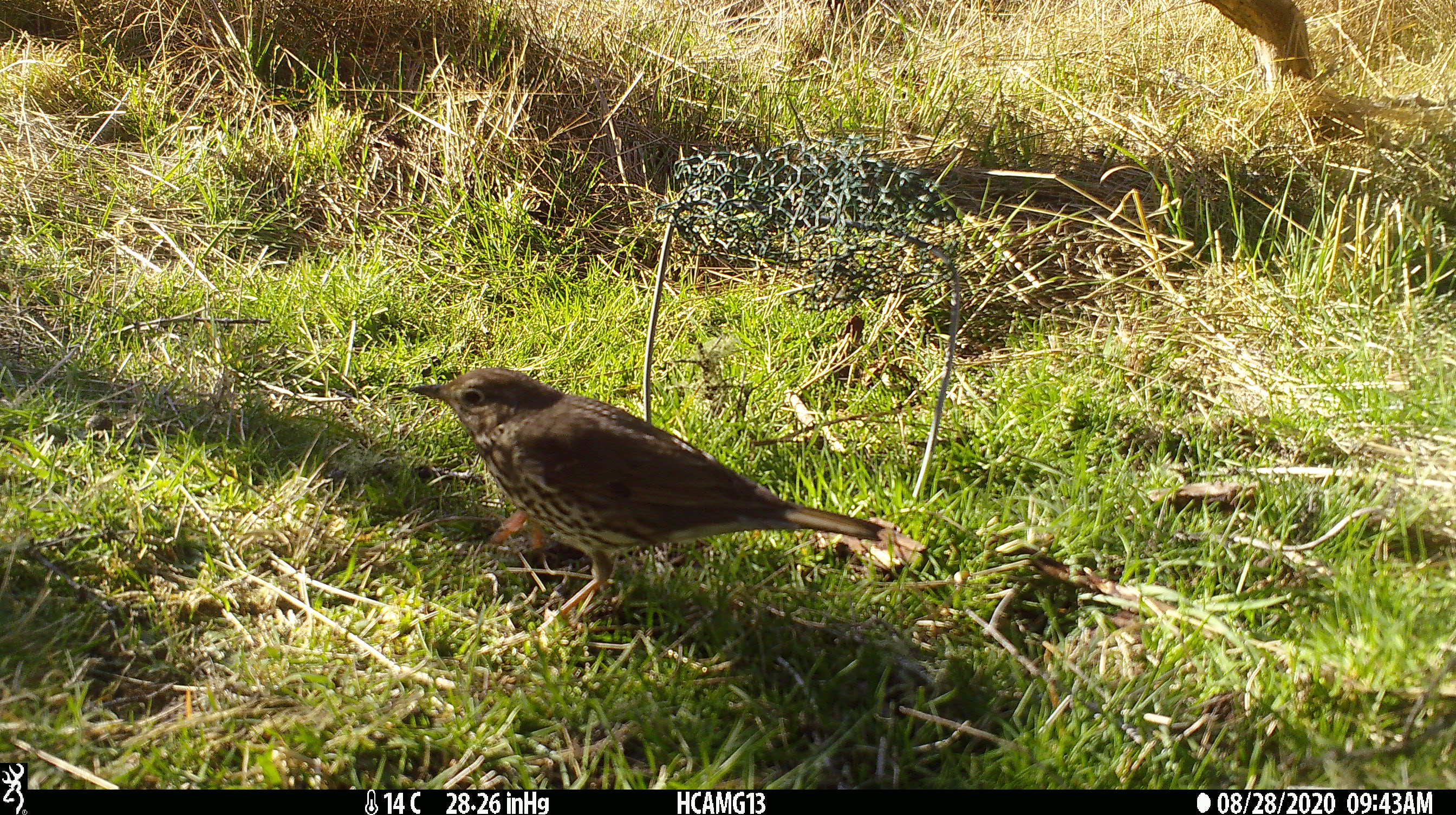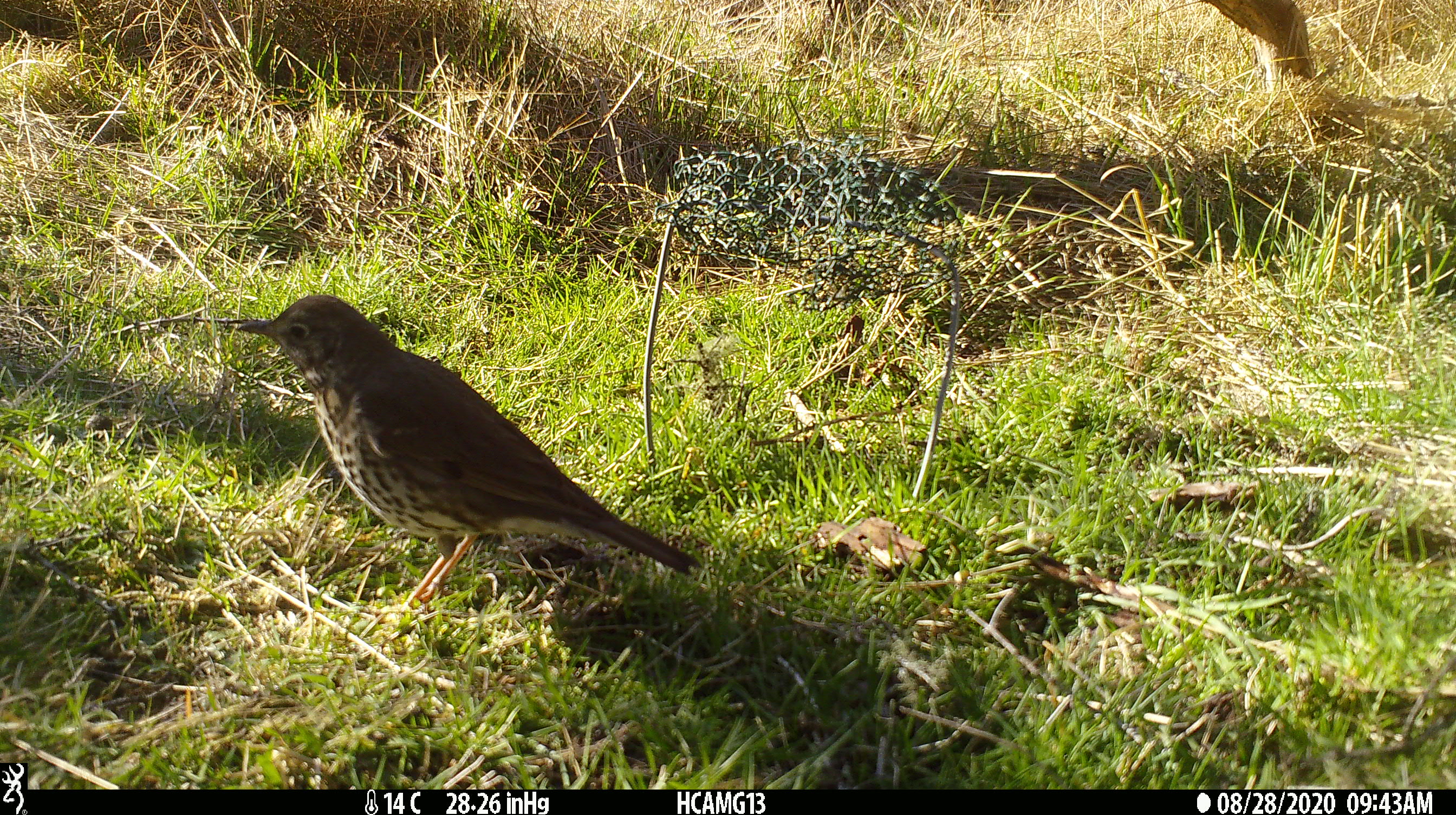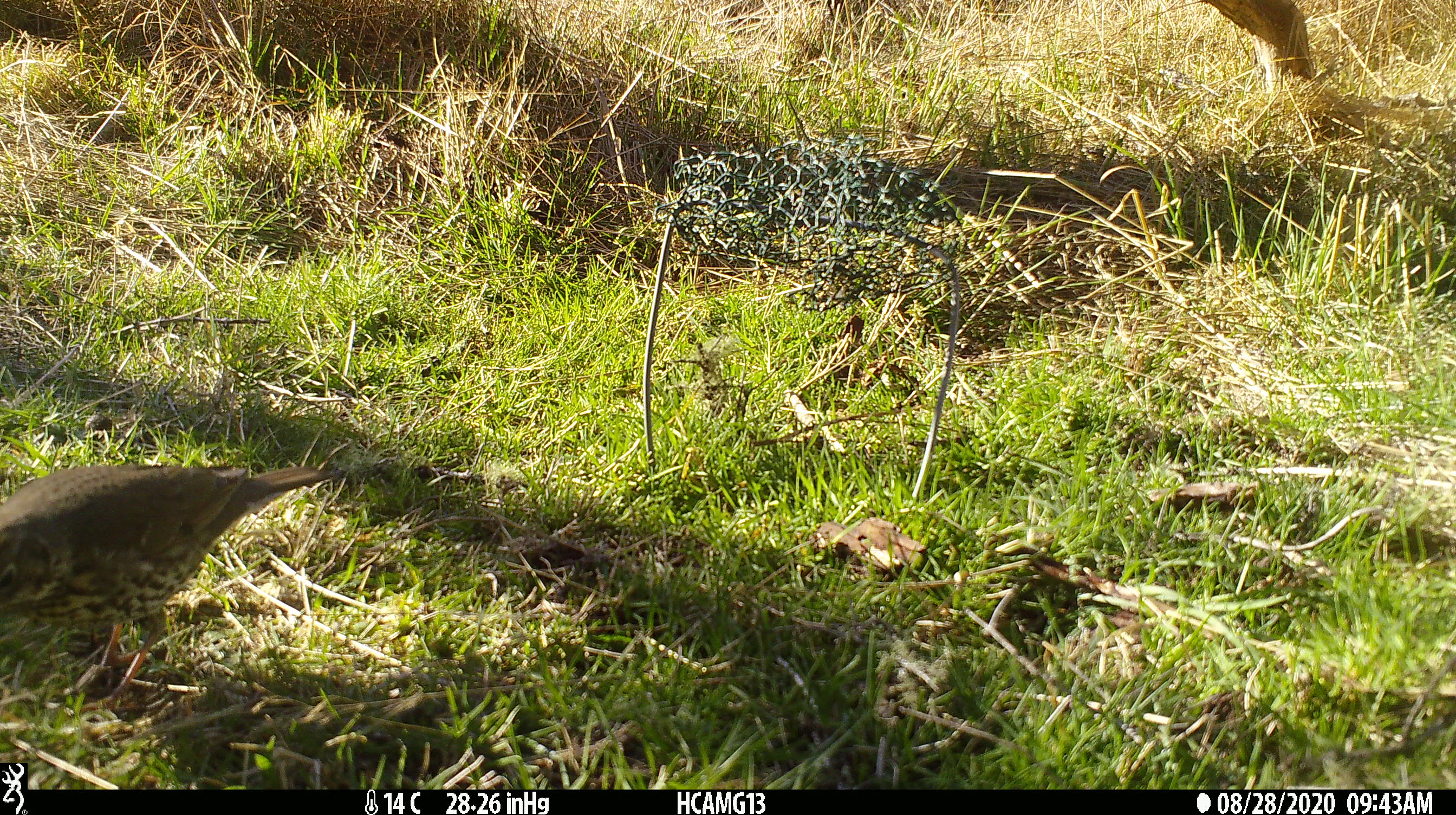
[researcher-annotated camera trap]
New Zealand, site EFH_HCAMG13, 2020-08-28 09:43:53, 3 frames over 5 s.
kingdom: Animalia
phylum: Chordata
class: Aves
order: Passeriformes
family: Turdidae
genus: Turdus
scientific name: Turdus philomelos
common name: song thrush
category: thrush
Thrush (song thrush) (Turdus philomelos).